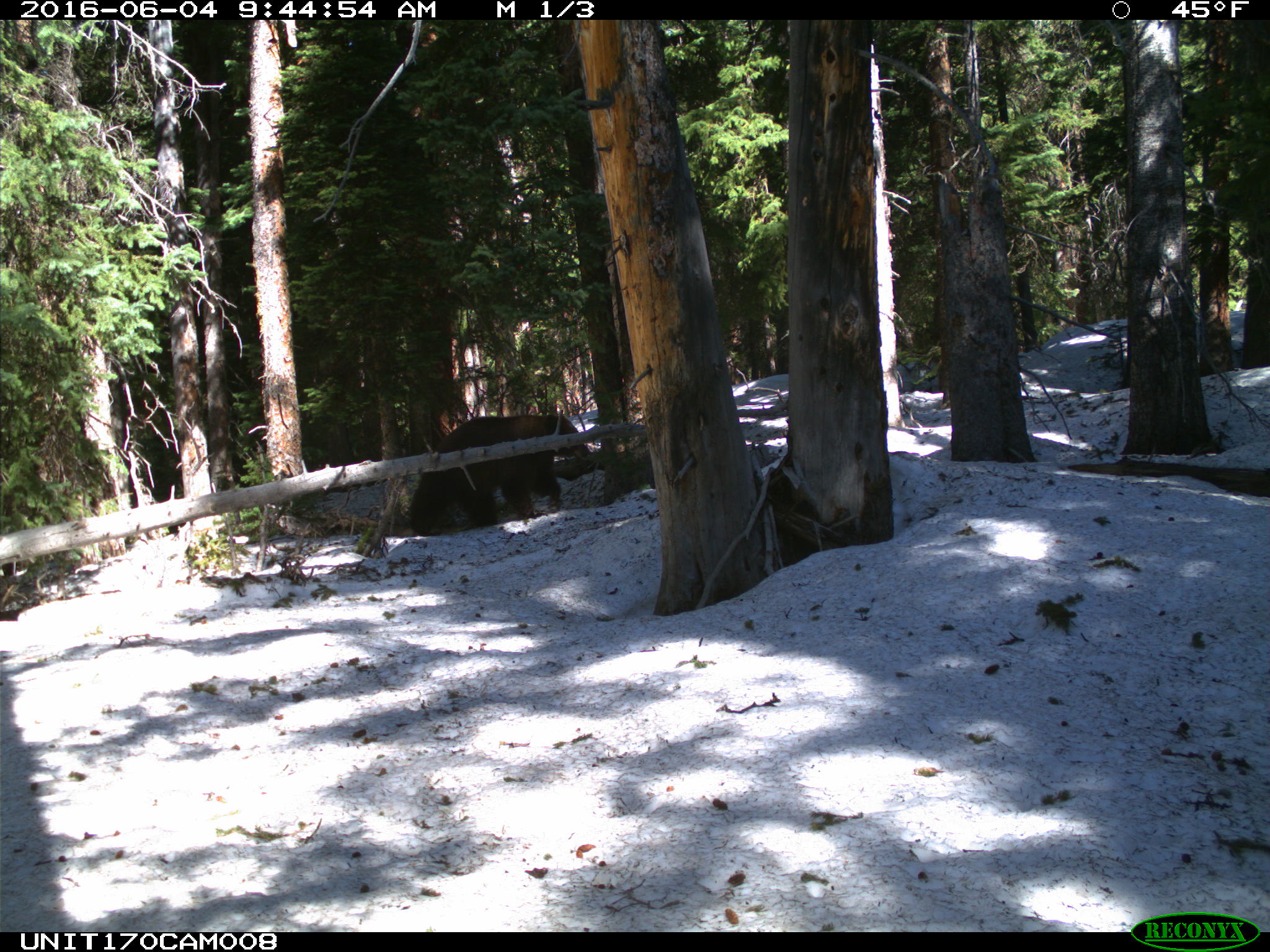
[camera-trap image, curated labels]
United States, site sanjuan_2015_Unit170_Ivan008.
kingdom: Animalia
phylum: Chordata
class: Mammalia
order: Carnivora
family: Ursidae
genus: Ursus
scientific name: Ursus americanus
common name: american black bear